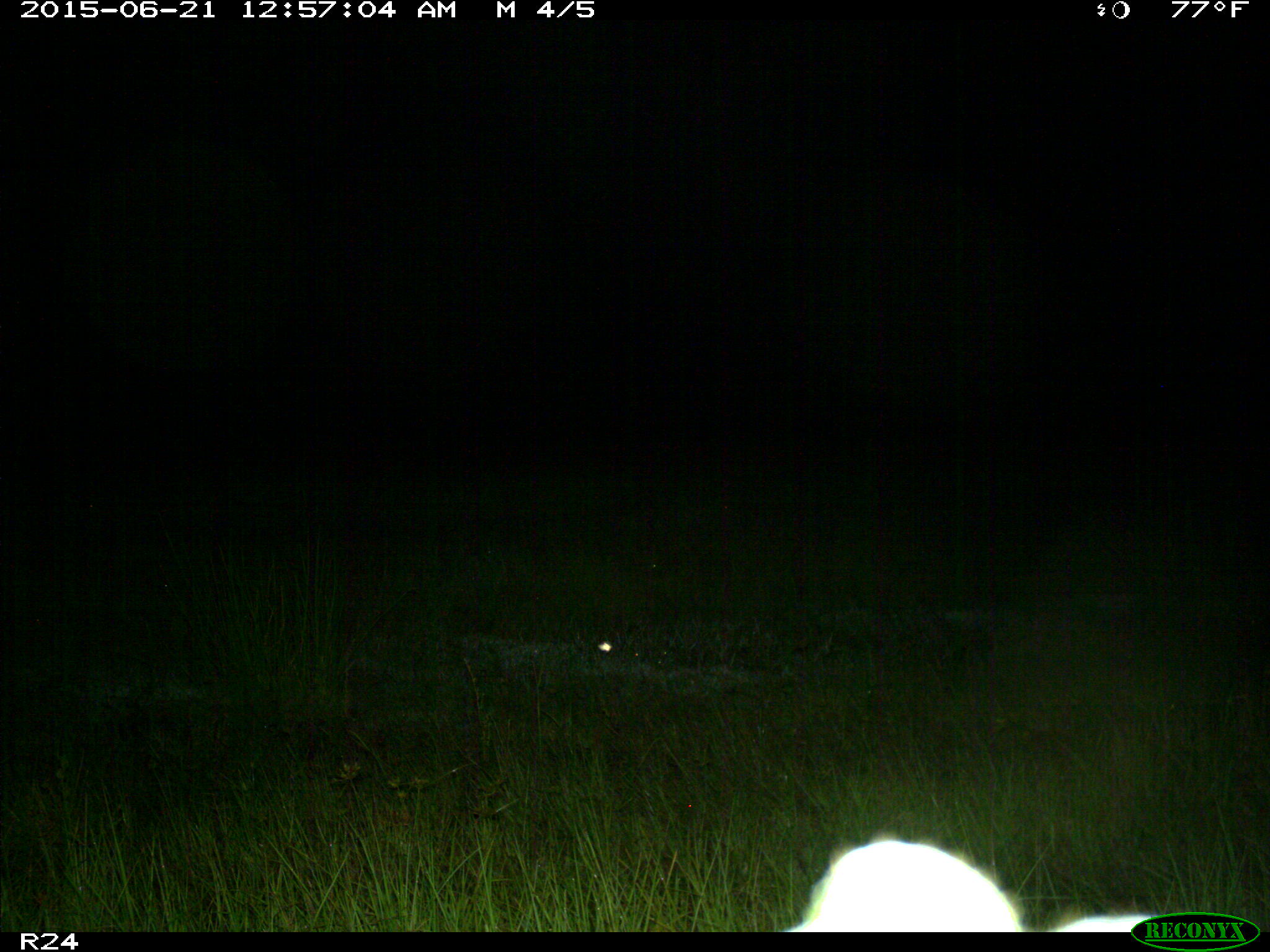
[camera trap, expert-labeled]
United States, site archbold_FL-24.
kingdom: Animalia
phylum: Chordata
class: Mammalia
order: Artiodactyla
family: Bovidae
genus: Bos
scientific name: Bos taurus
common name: domestic cow